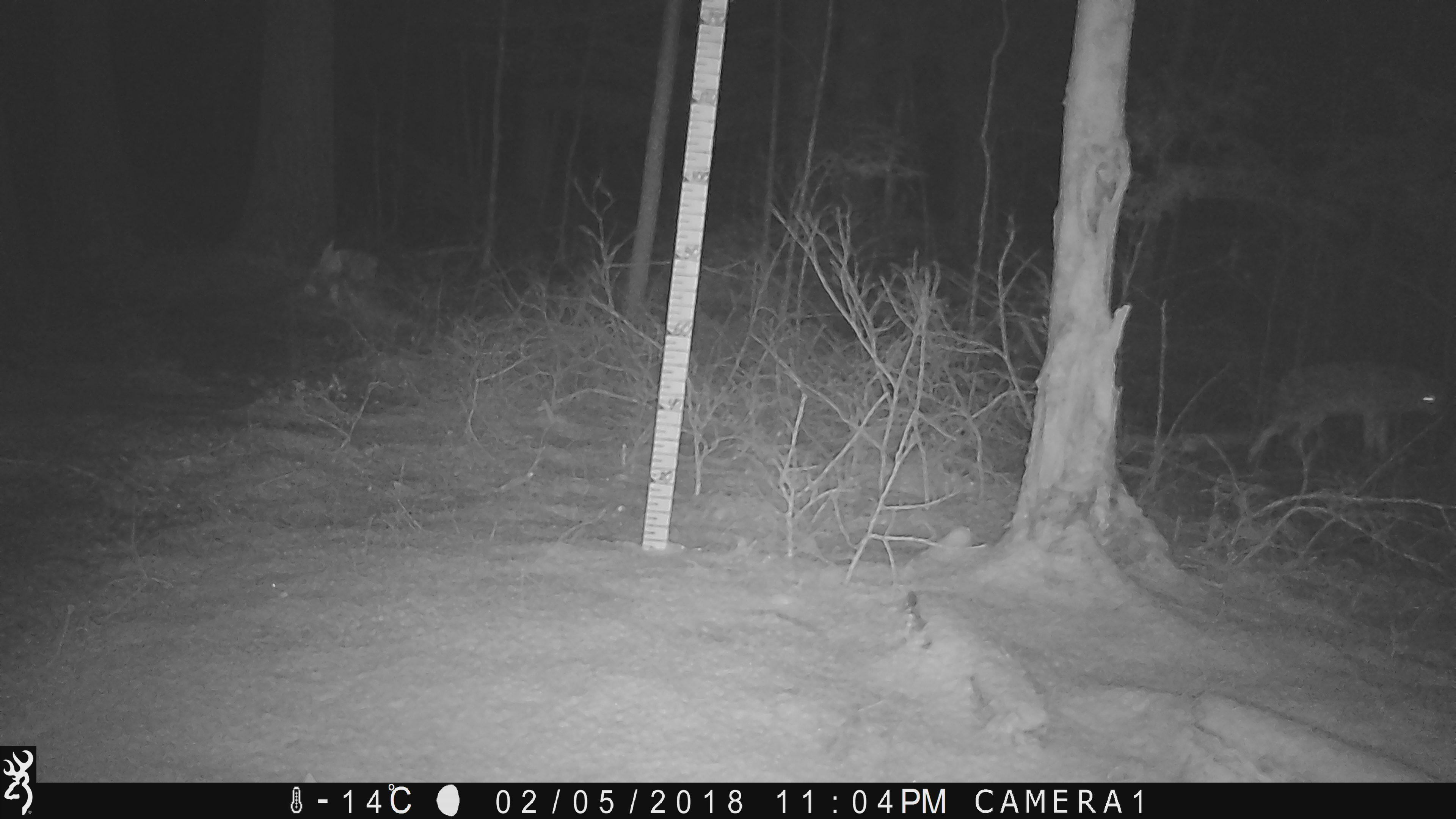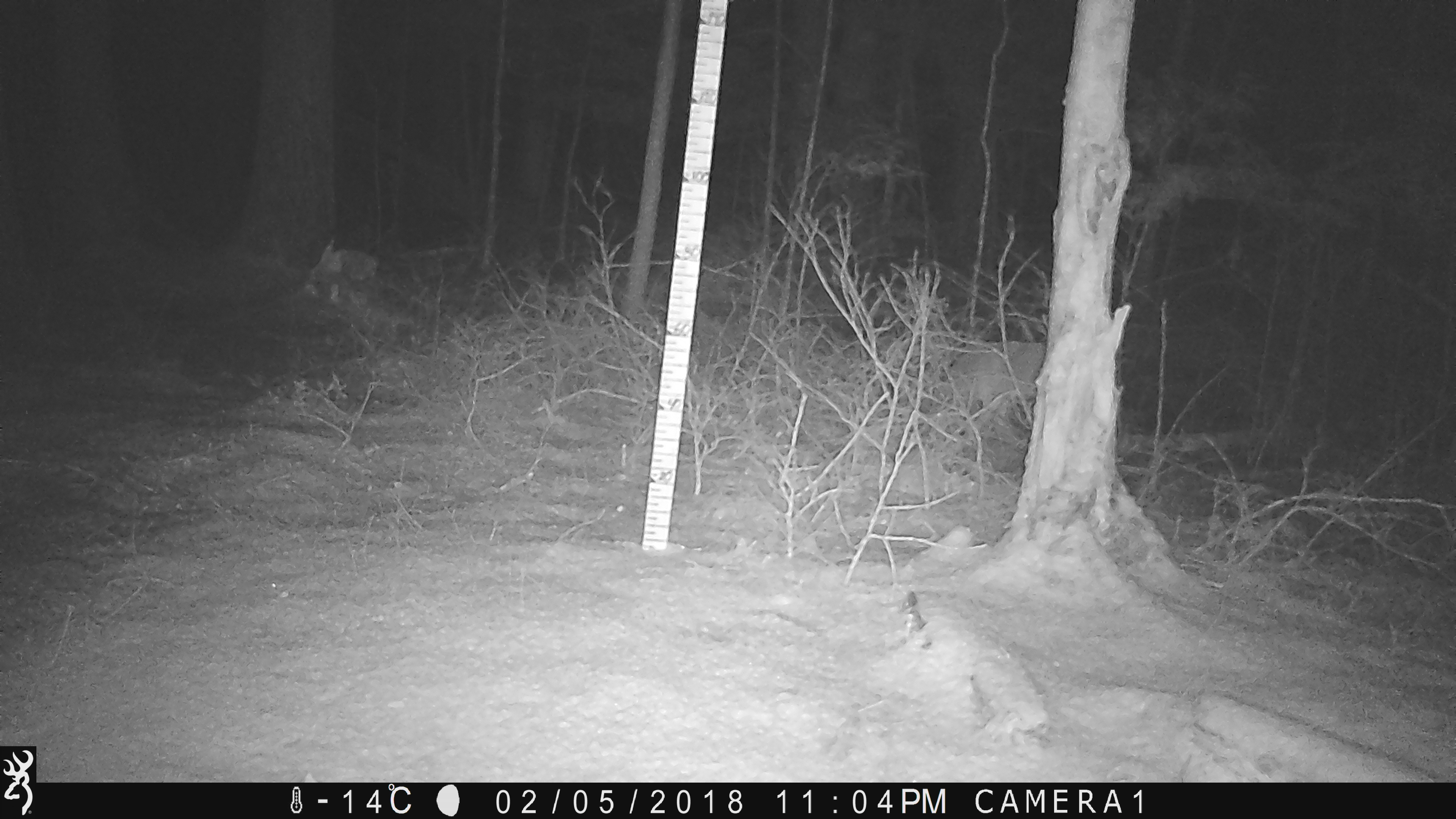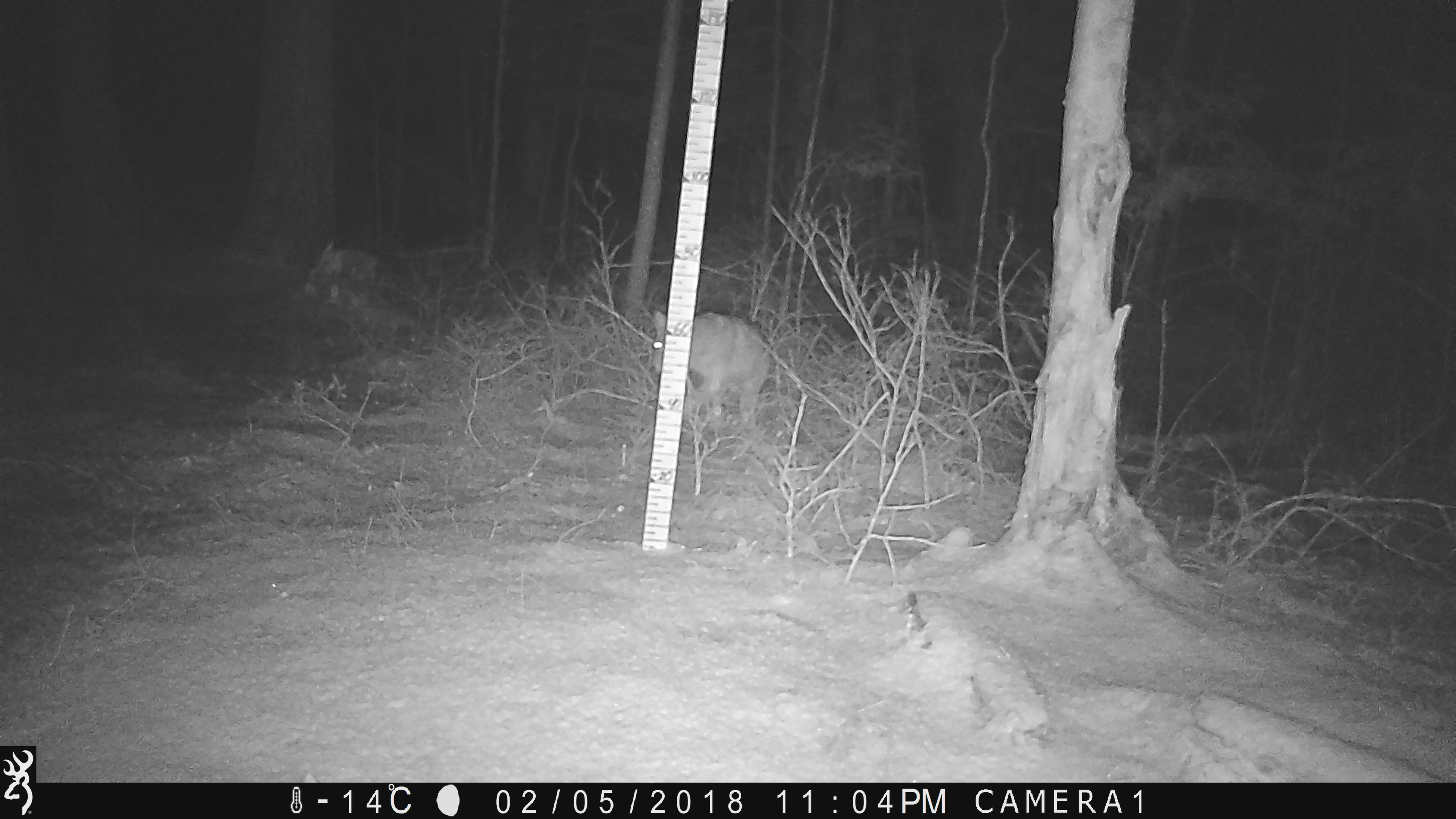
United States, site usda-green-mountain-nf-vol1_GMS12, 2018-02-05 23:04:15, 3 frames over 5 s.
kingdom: Animalia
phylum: Chordata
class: Mammalia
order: Carnivora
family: Canidae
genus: Canis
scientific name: Canis latrans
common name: coyote